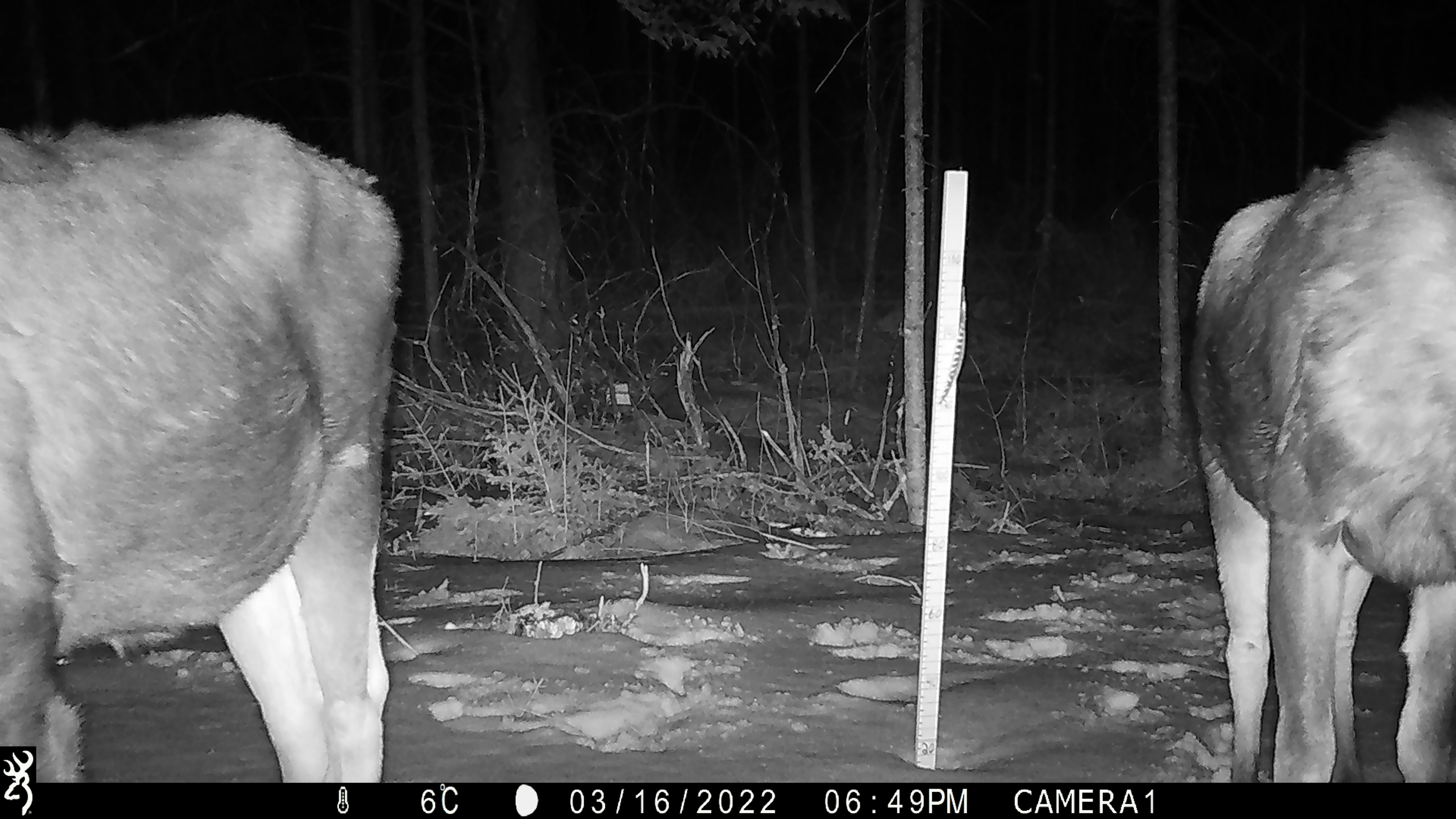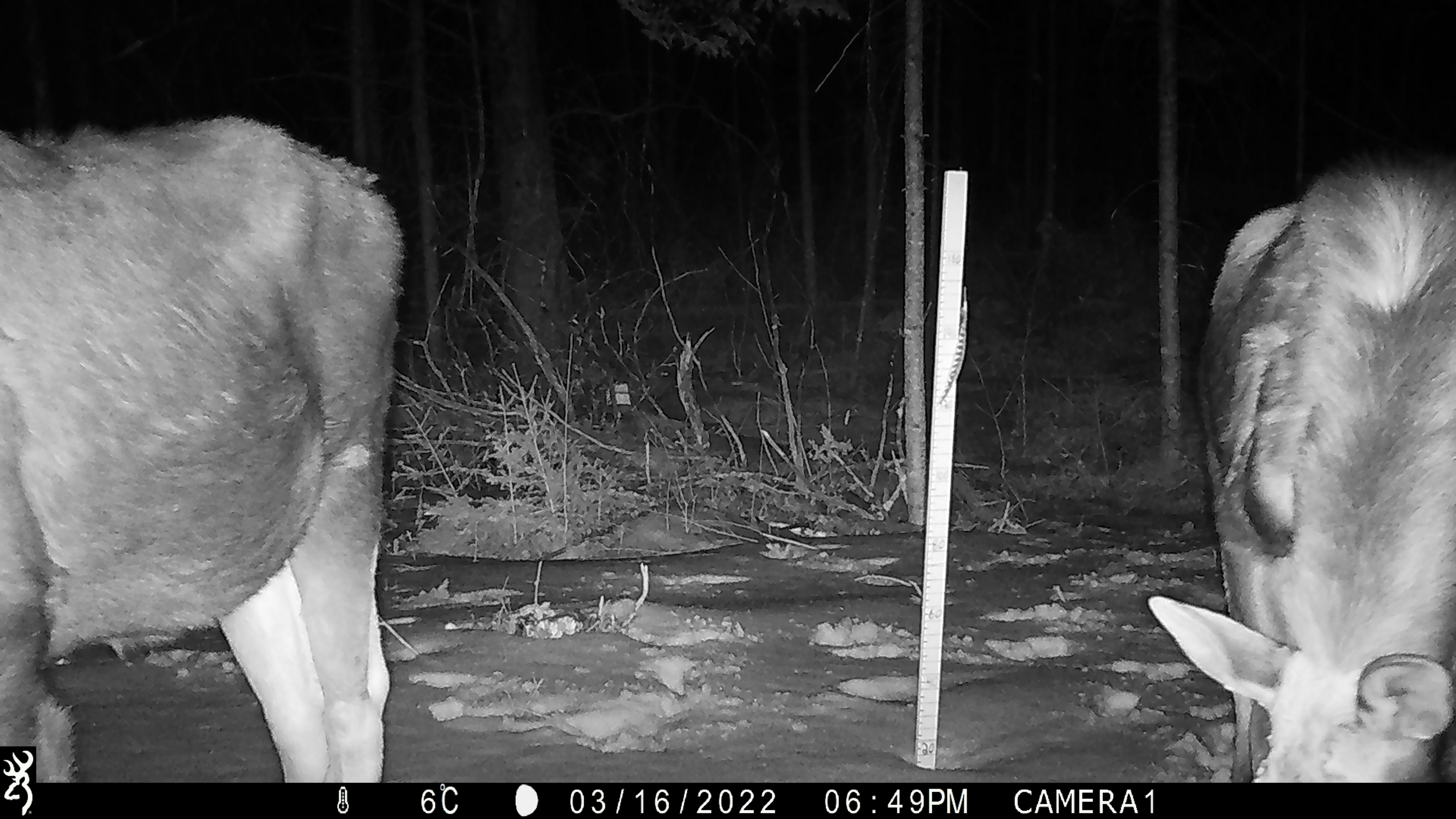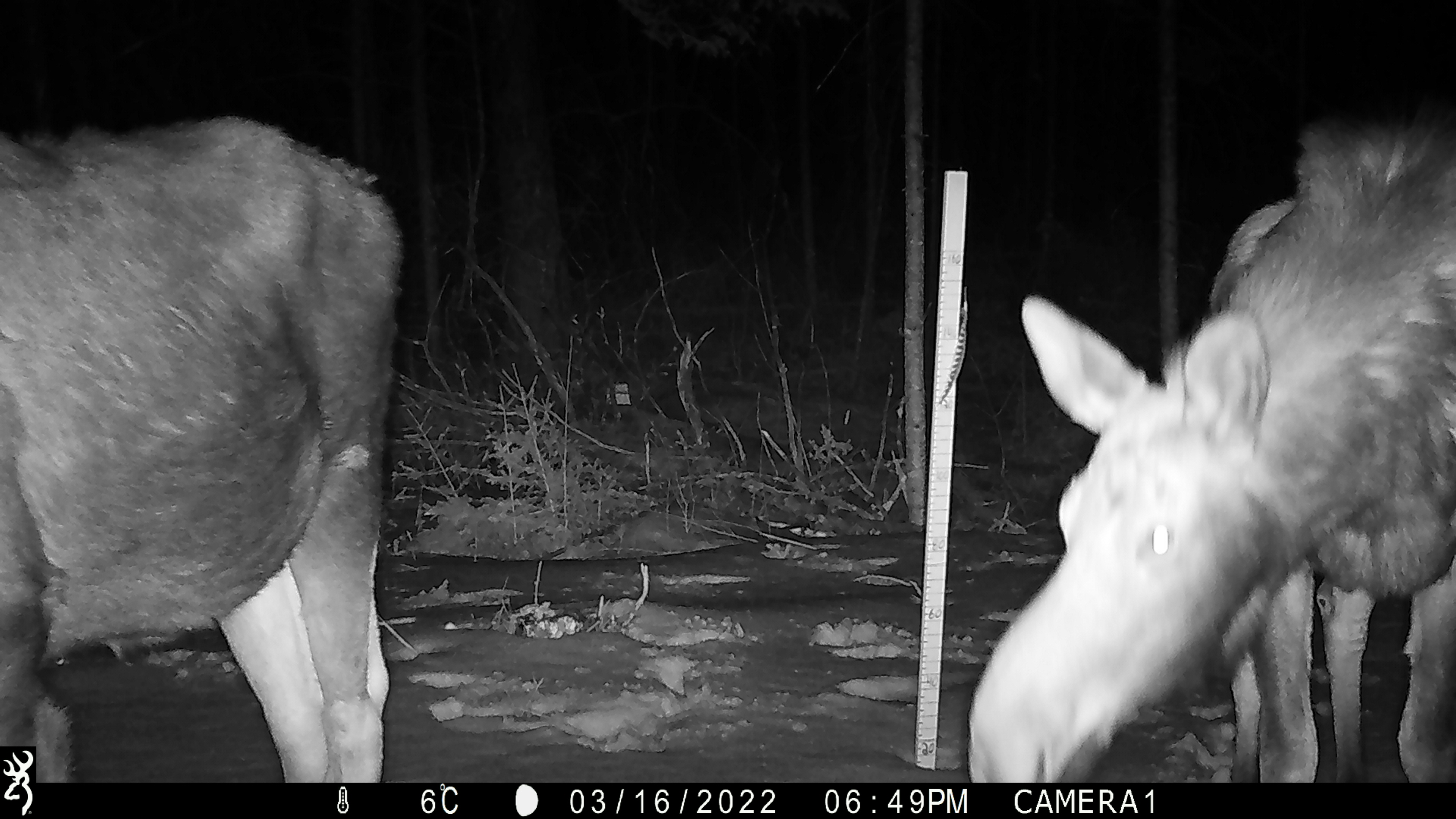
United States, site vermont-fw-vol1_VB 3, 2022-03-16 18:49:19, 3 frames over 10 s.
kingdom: Animalia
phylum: Chordata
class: Mammalia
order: Artiodactyla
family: Cervidae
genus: Alces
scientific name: Alces alces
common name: moose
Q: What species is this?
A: Moose (Alces alces).